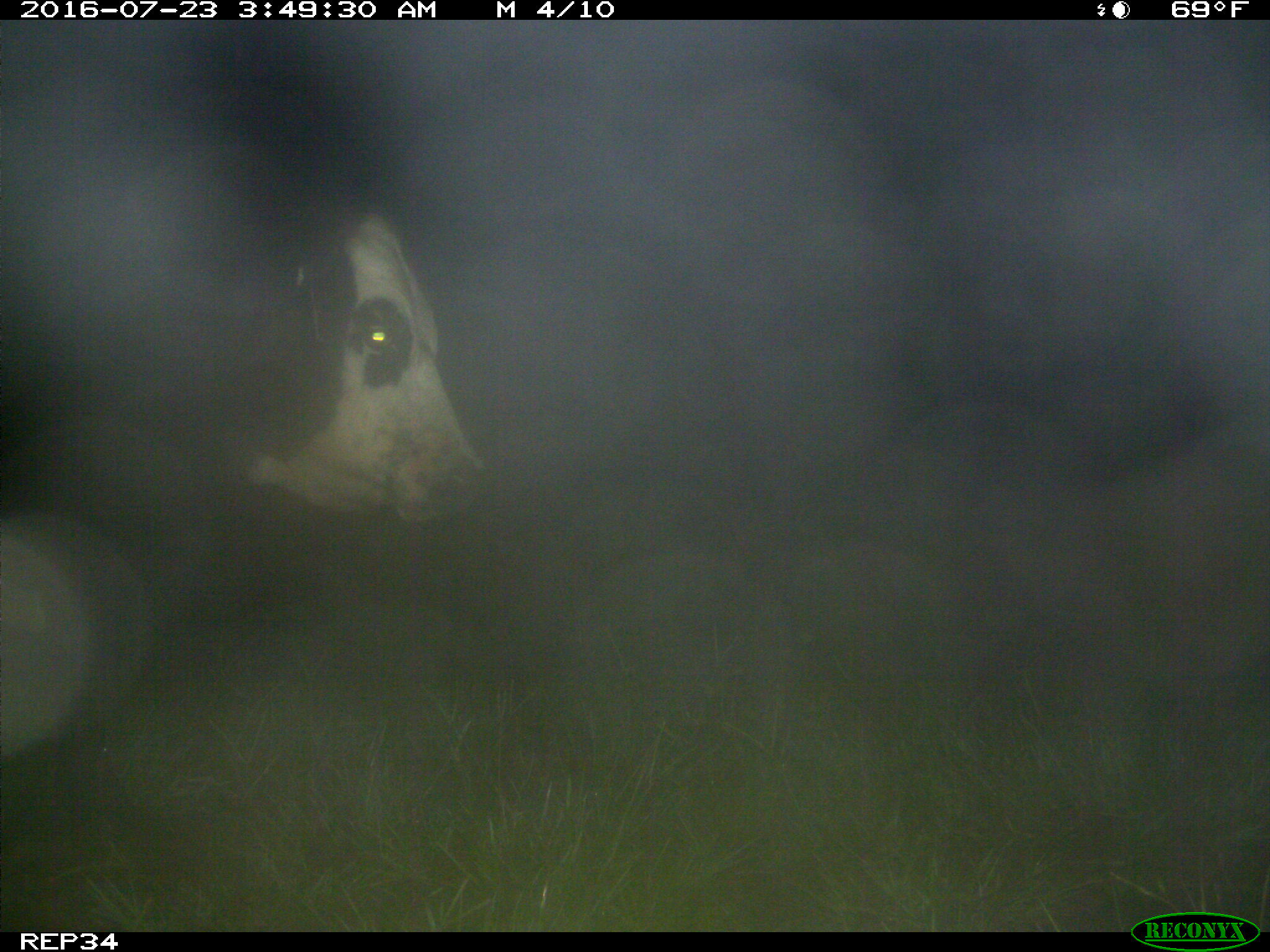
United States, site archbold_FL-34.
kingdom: Animalia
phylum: Chordata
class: Mammalia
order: Artiodactyla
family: Bovidae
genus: Bos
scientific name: Bos taurus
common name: domestic cow